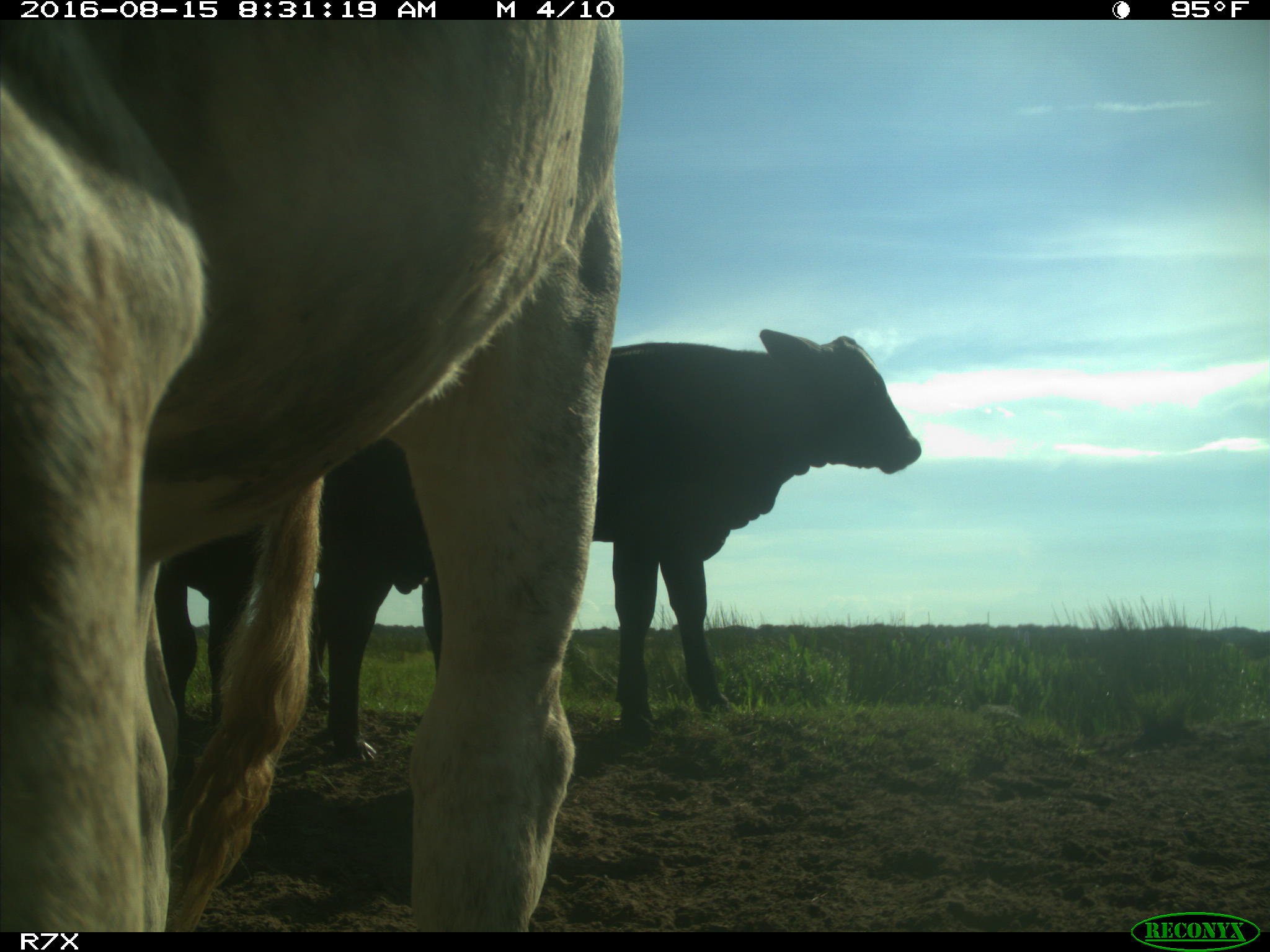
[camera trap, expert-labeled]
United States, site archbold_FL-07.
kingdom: Animalia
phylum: Chordata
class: Mammalia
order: Artiodactyla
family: Bovidae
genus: Bos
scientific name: Bos taurus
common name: domestic cow